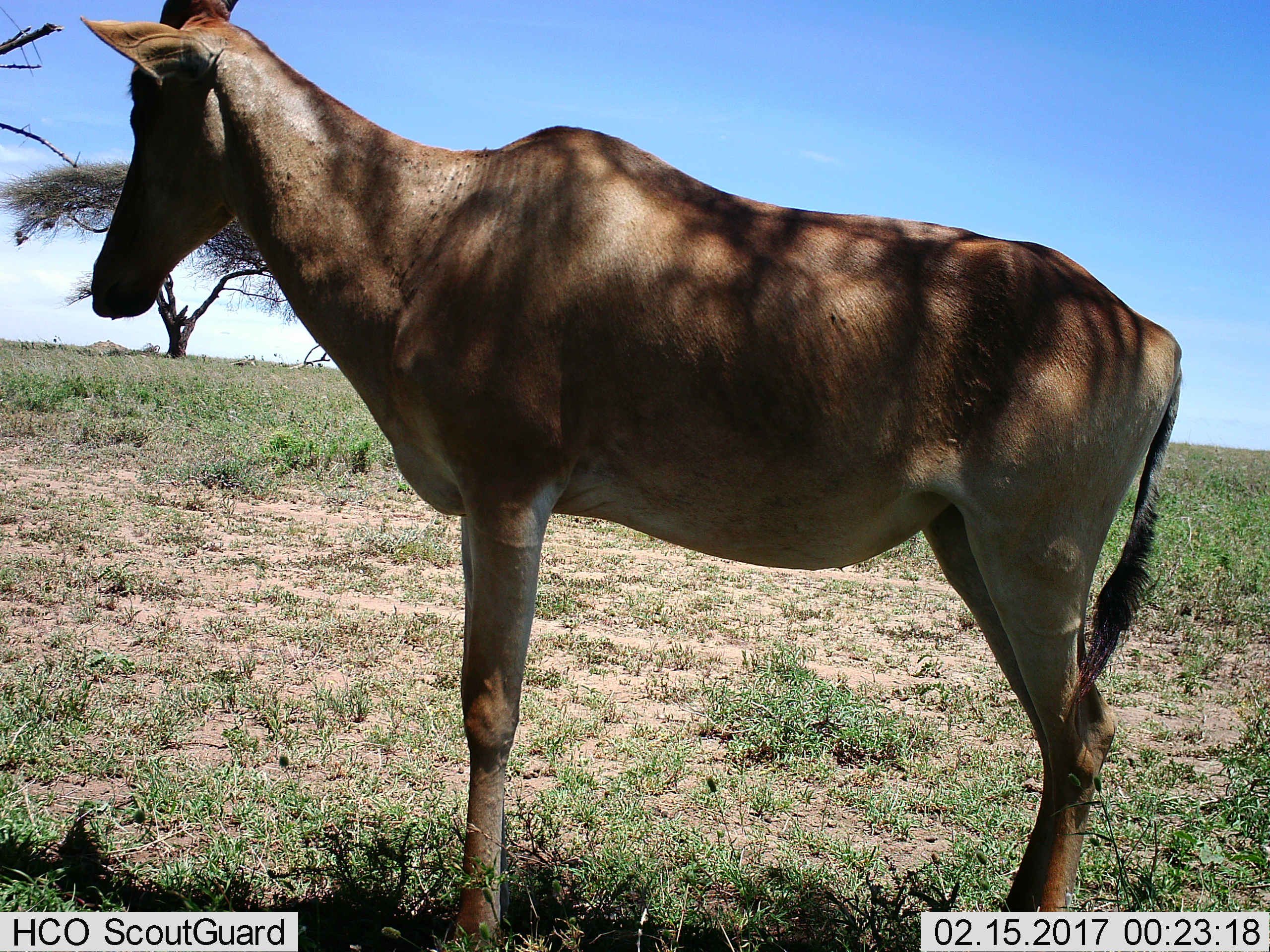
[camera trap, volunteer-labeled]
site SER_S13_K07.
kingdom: Animalia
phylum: Chordata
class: Mammalia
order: Artiodactyla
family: Bovidae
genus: Alcelaphus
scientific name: Alcelaphus buselaphus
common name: hartebeest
Hartebeest (Alcelaphus buselaphus), count 1. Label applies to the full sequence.